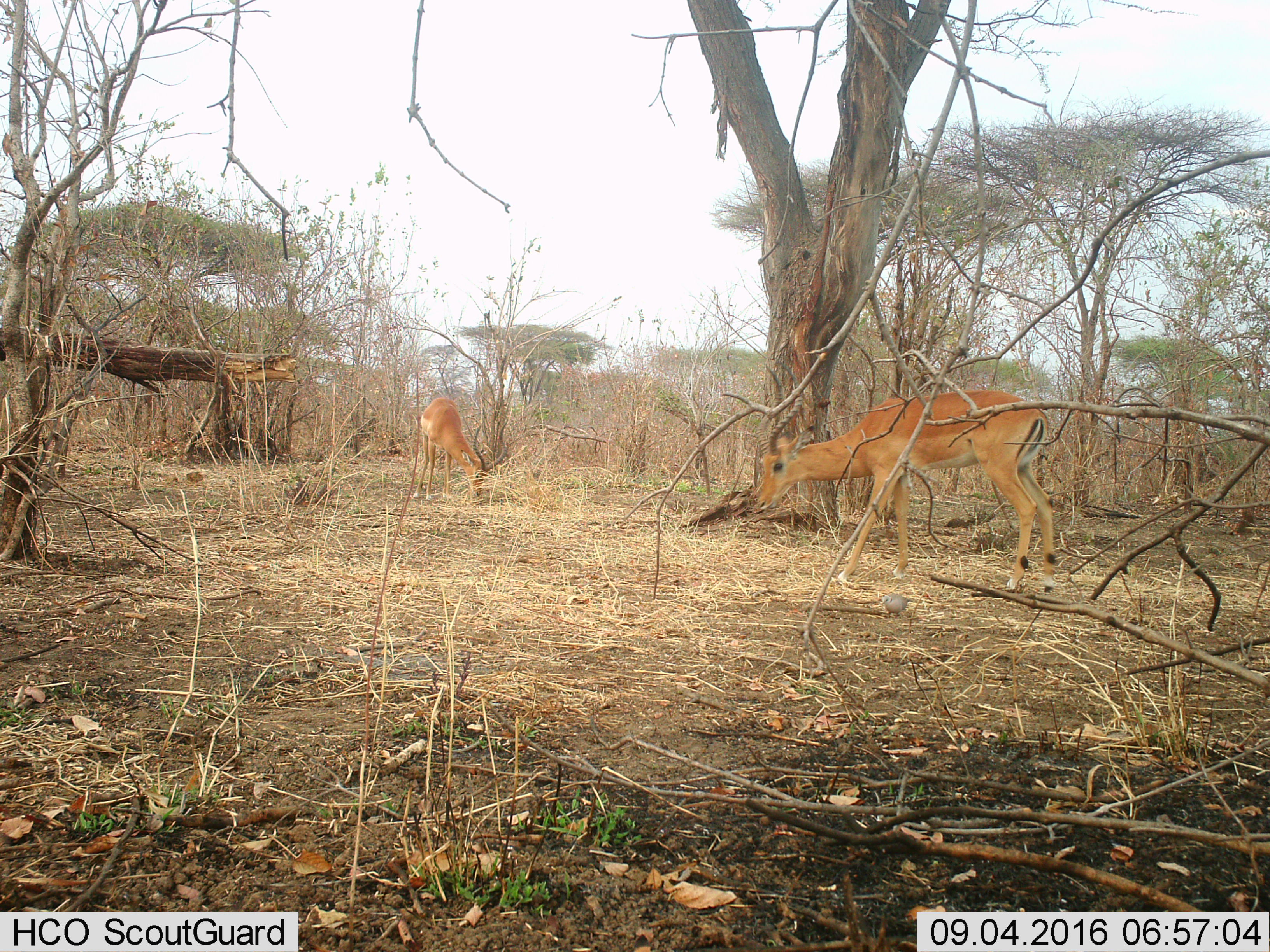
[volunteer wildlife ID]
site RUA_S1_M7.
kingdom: Animalia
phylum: Chordata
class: Mammalia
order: Artiodactyla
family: Bovidae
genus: Aepyceros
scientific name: Aepyceros melampus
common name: impala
Impala (Aepyceros melampus), count 2. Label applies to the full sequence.